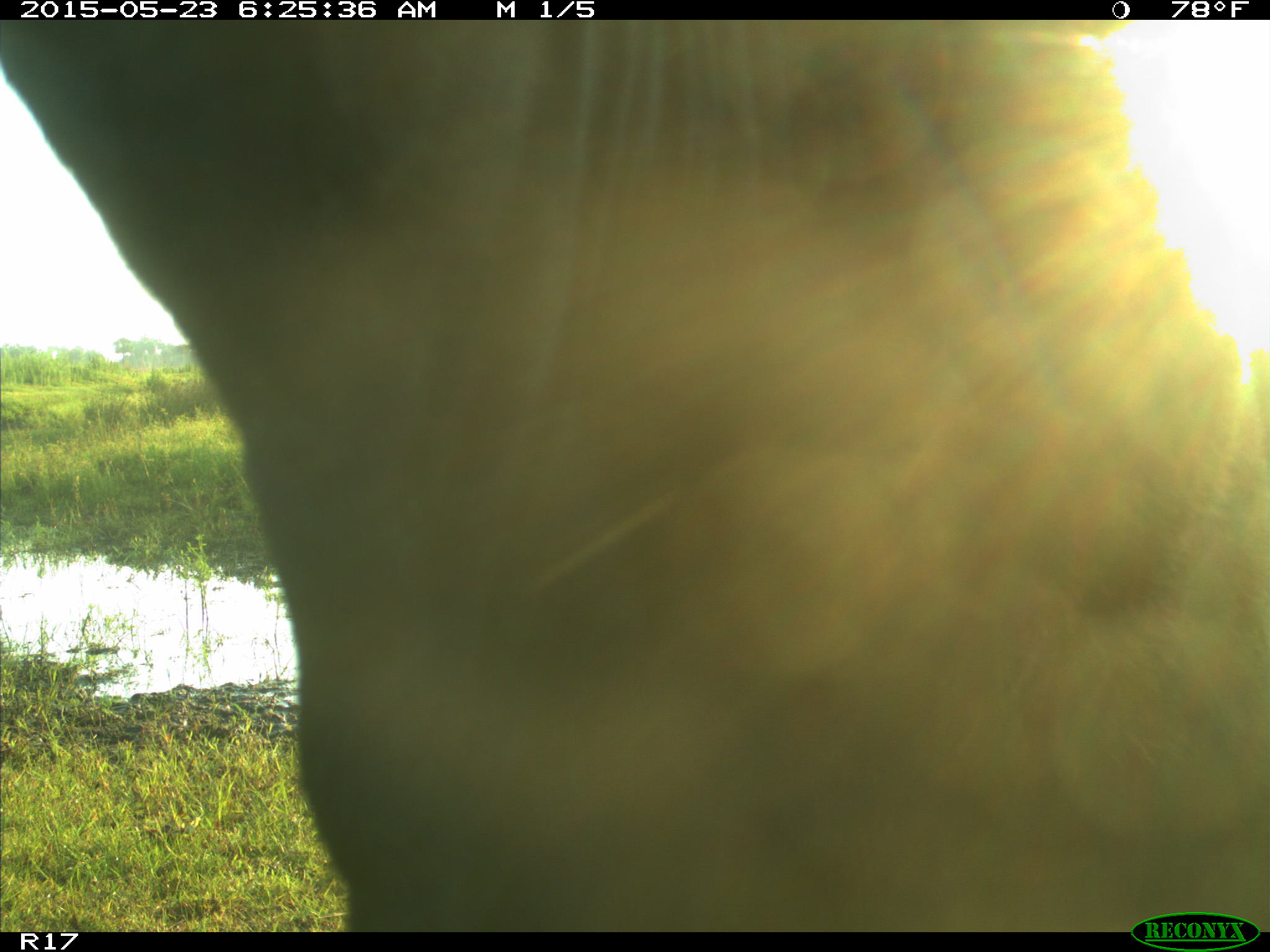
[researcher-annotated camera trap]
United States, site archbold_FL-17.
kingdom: Animalia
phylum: Chordata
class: Mammalia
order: Artiodactyla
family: Bovidae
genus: Bos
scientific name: Bos taurus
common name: domestic cow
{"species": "Bos taurus (domestic cow)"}